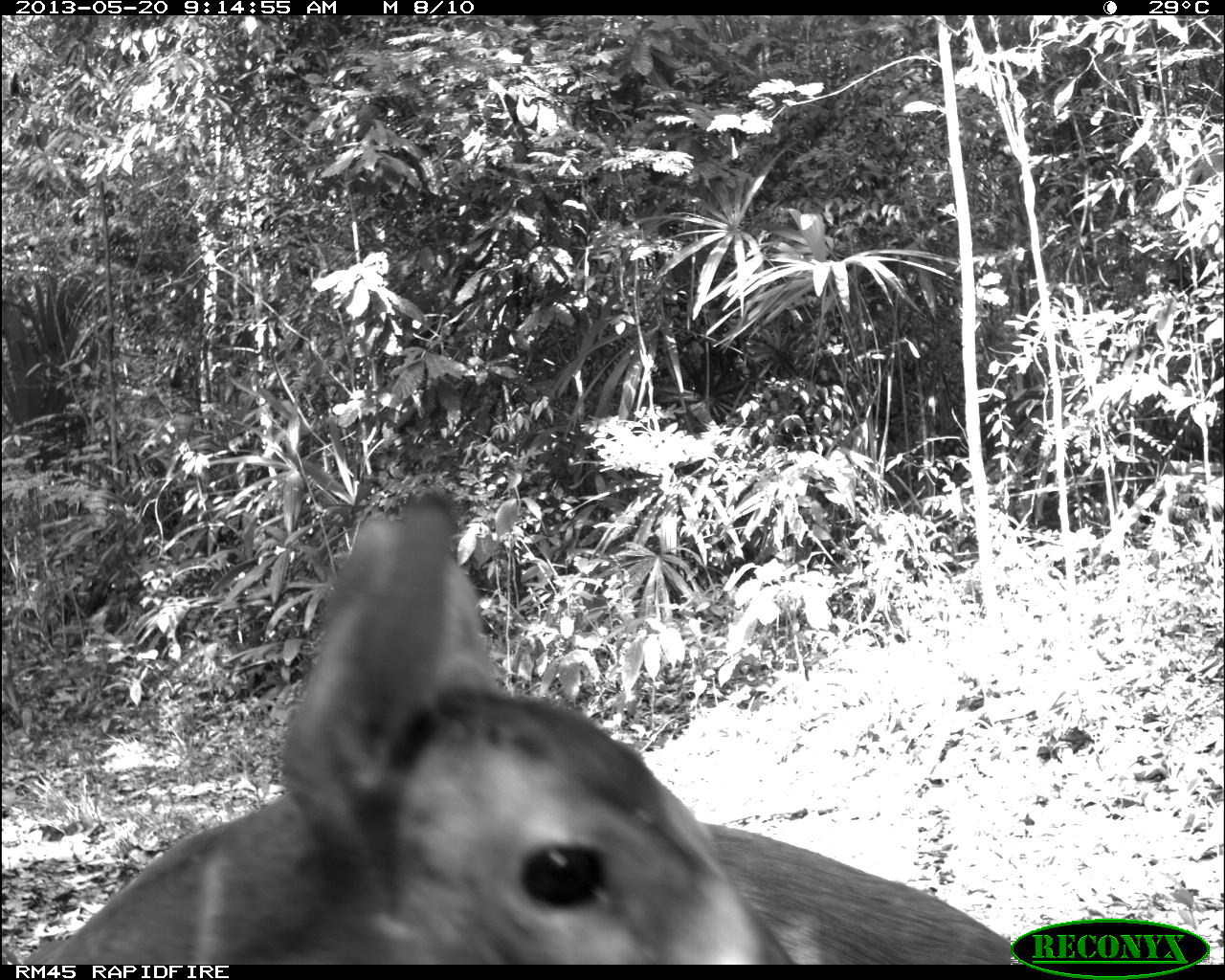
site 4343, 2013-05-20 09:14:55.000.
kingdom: Animalia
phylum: Chordata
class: Mammalia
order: Artiodactyla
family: Cervidae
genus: Mazama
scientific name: Mazama temama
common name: central american red brocket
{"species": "Mazama temama (central american red brocket)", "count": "1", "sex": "female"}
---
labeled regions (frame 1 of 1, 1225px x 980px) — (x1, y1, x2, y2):
mazama temama: (46, 488, 794, 963); (329, 544, 1018, 963)